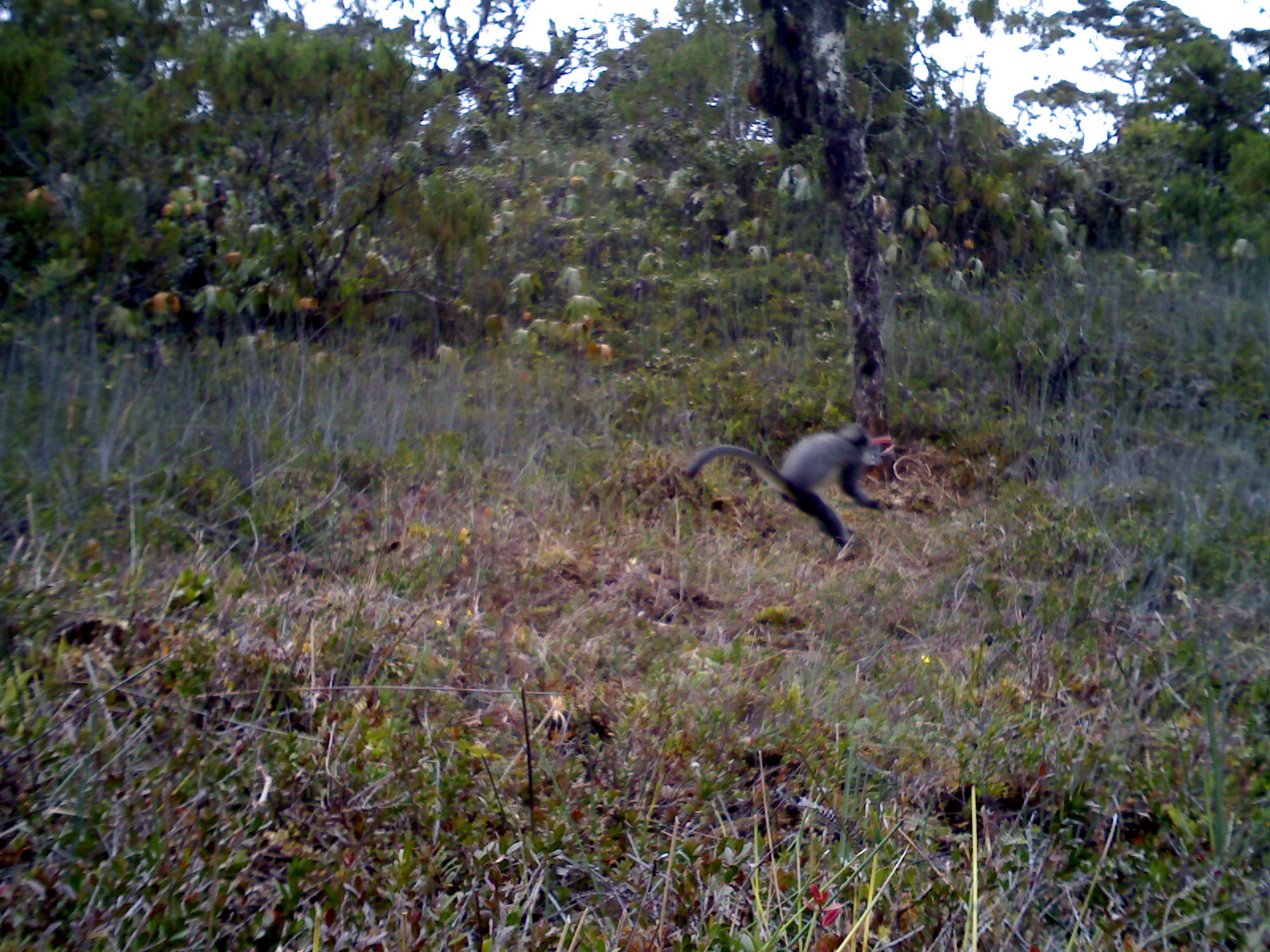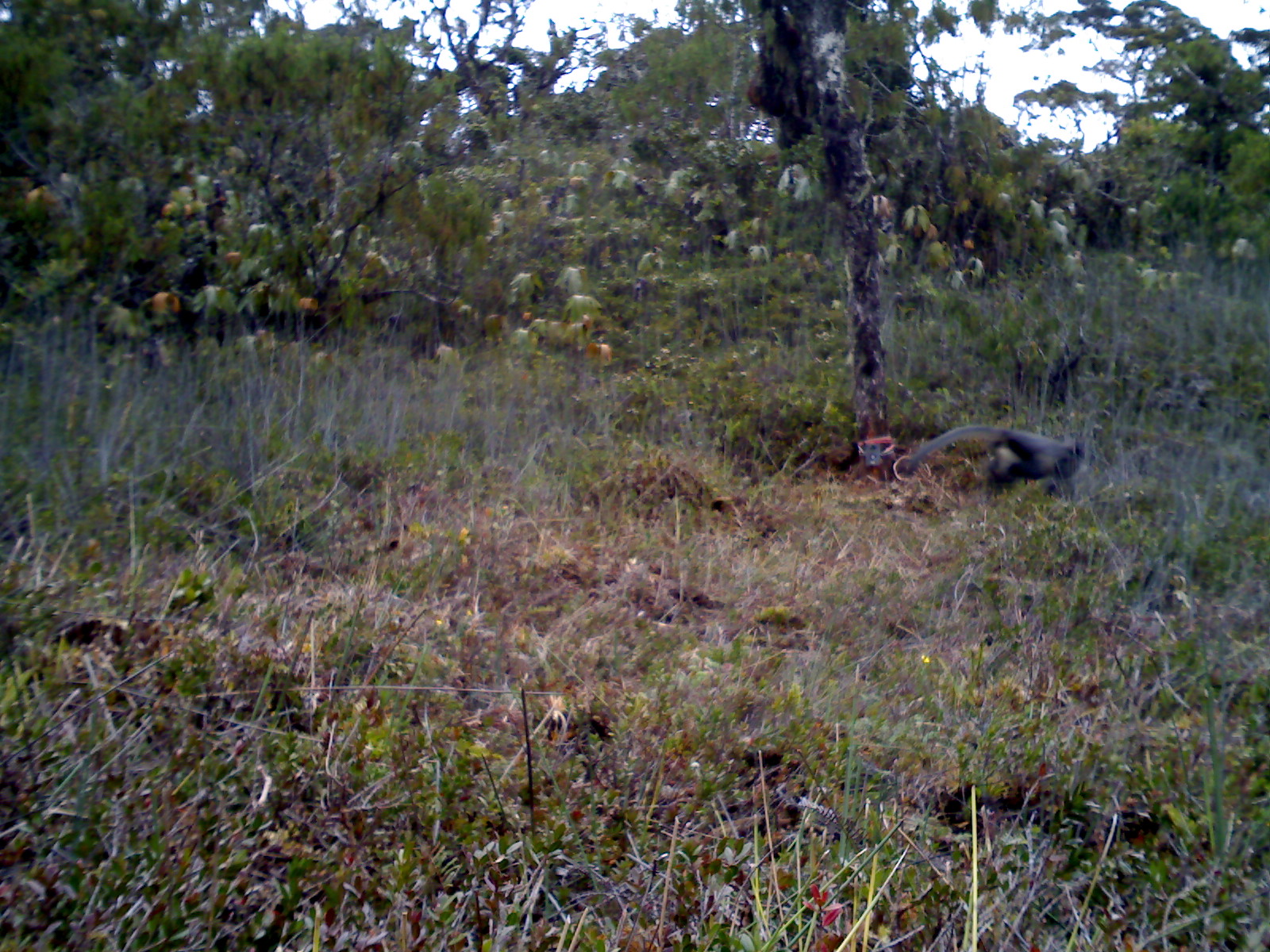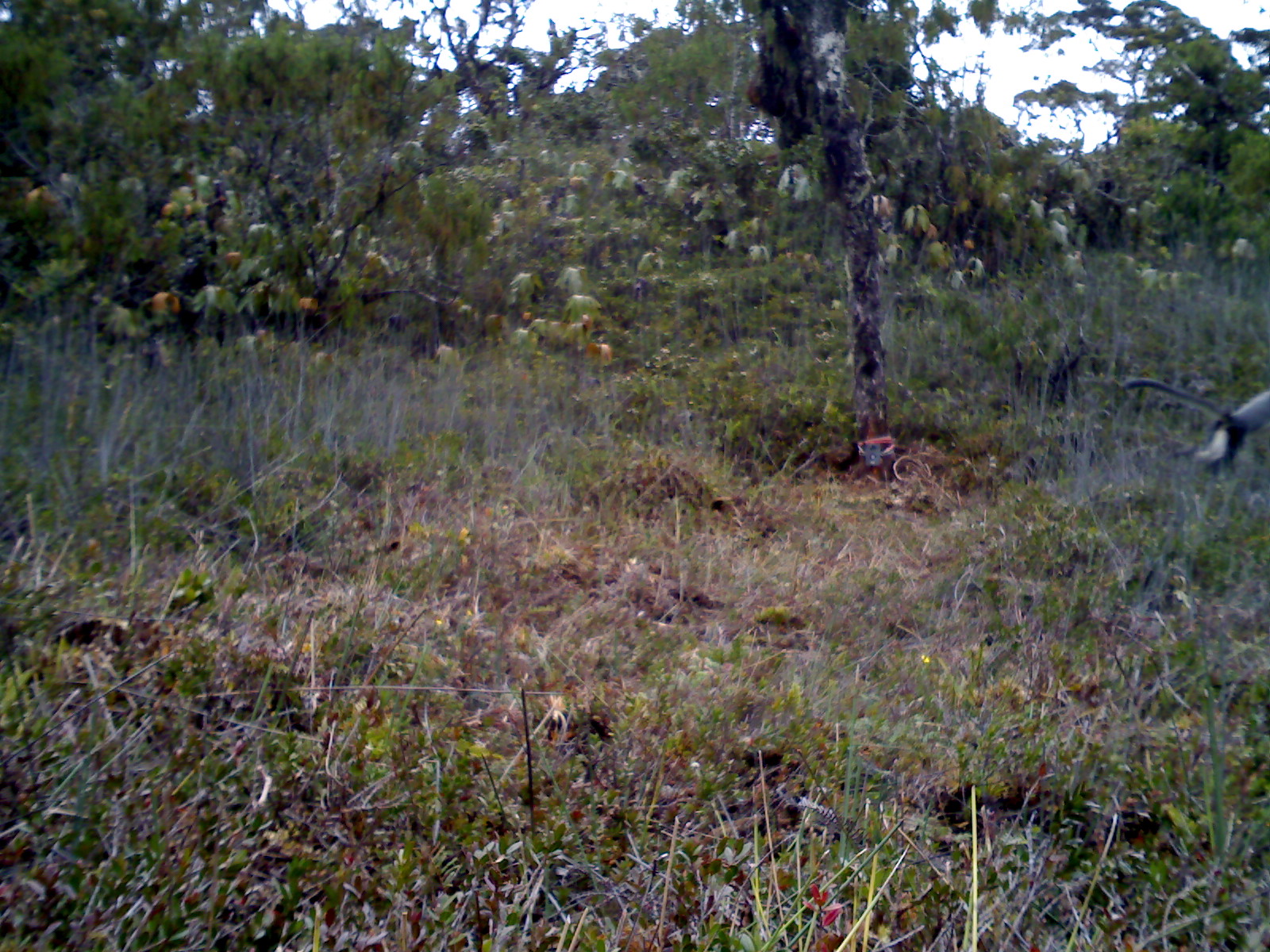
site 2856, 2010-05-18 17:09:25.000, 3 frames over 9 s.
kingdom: Animalia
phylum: Chordata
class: Mammalia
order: Primates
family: Cercopithecidae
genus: Presbytis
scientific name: Presbytis thomasi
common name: thomas’s langur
Presbytis thomasi (thomas’s langur), count 1.